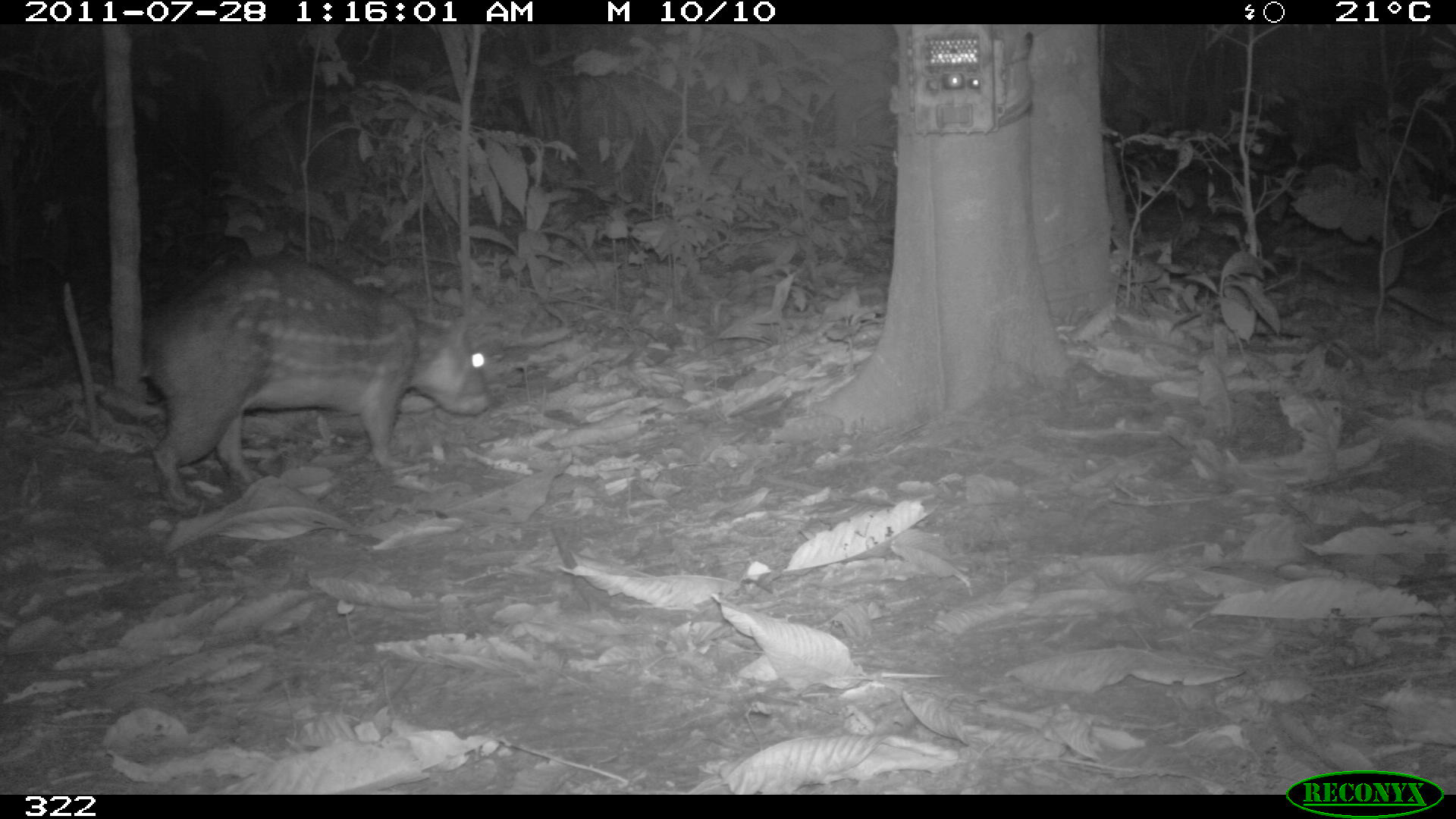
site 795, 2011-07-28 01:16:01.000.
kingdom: Animalia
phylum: Chordata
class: Mammalia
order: Rodentia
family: Cuniculidae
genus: Cuniculus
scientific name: Cuniculus paca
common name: spotted paca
Cuniculus paca (spotted paca).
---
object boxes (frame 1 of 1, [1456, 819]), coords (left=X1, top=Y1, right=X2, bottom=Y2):
cuniculus paca: (left=140, top=253, right=491, bottom=510)